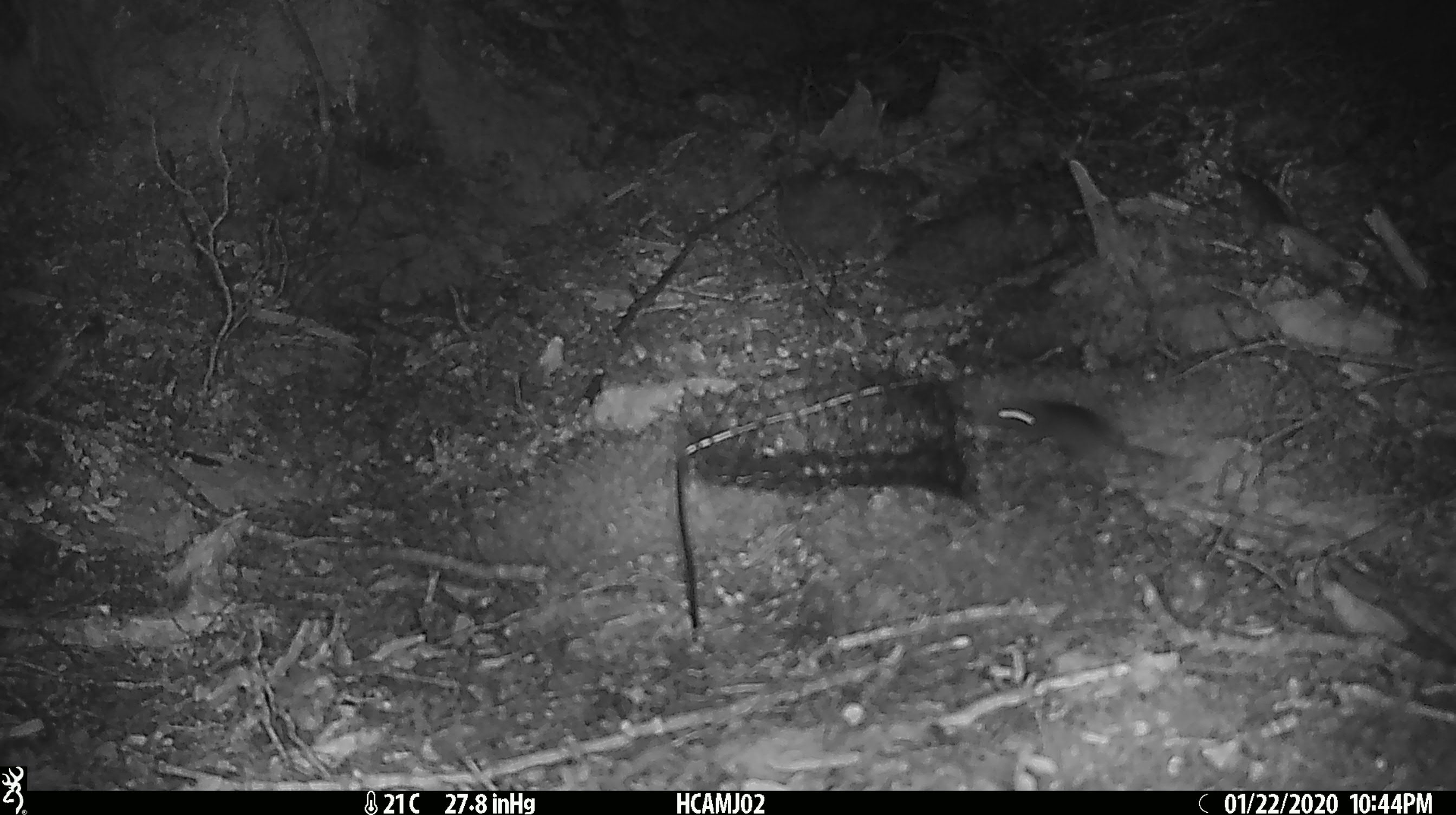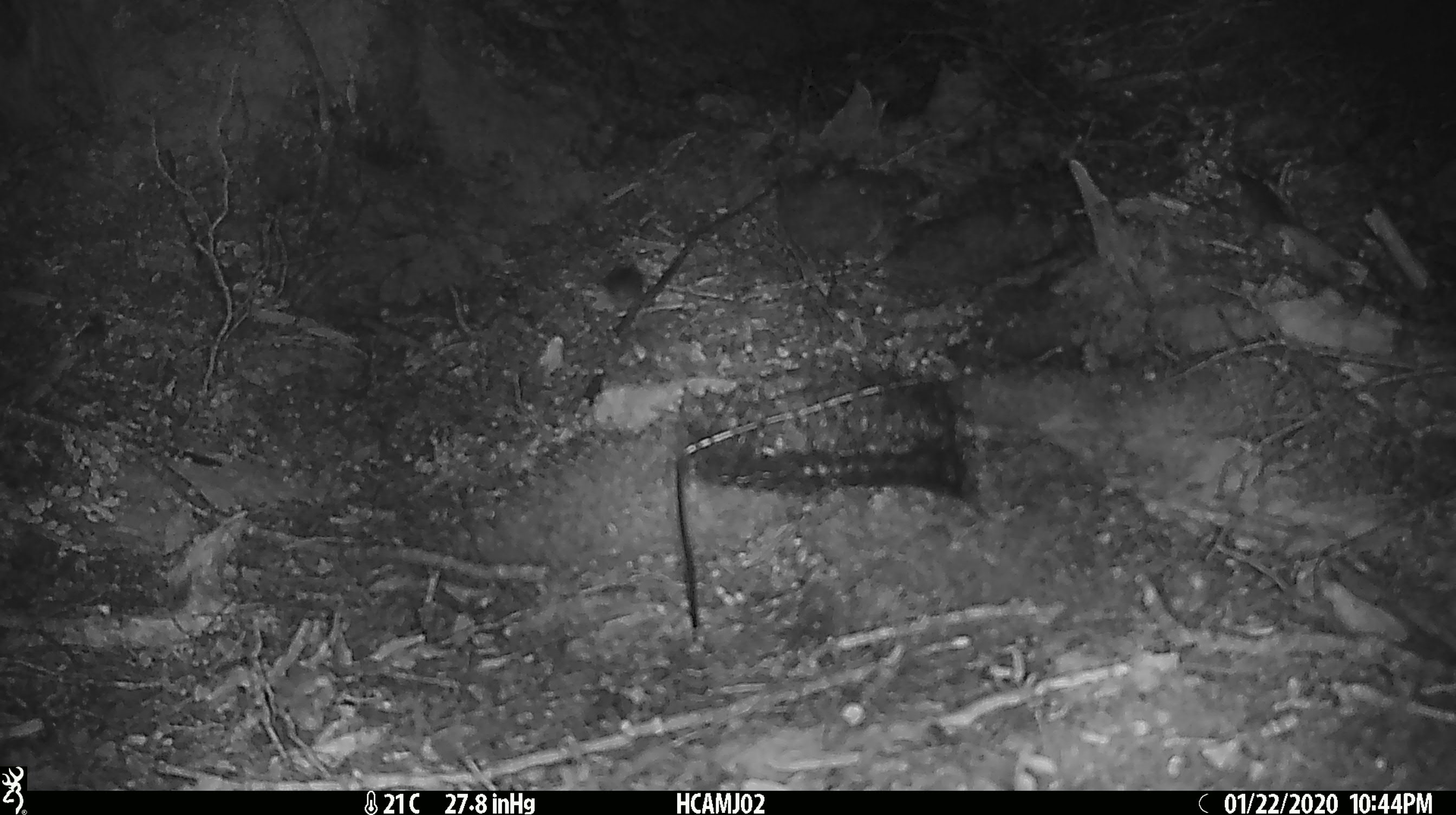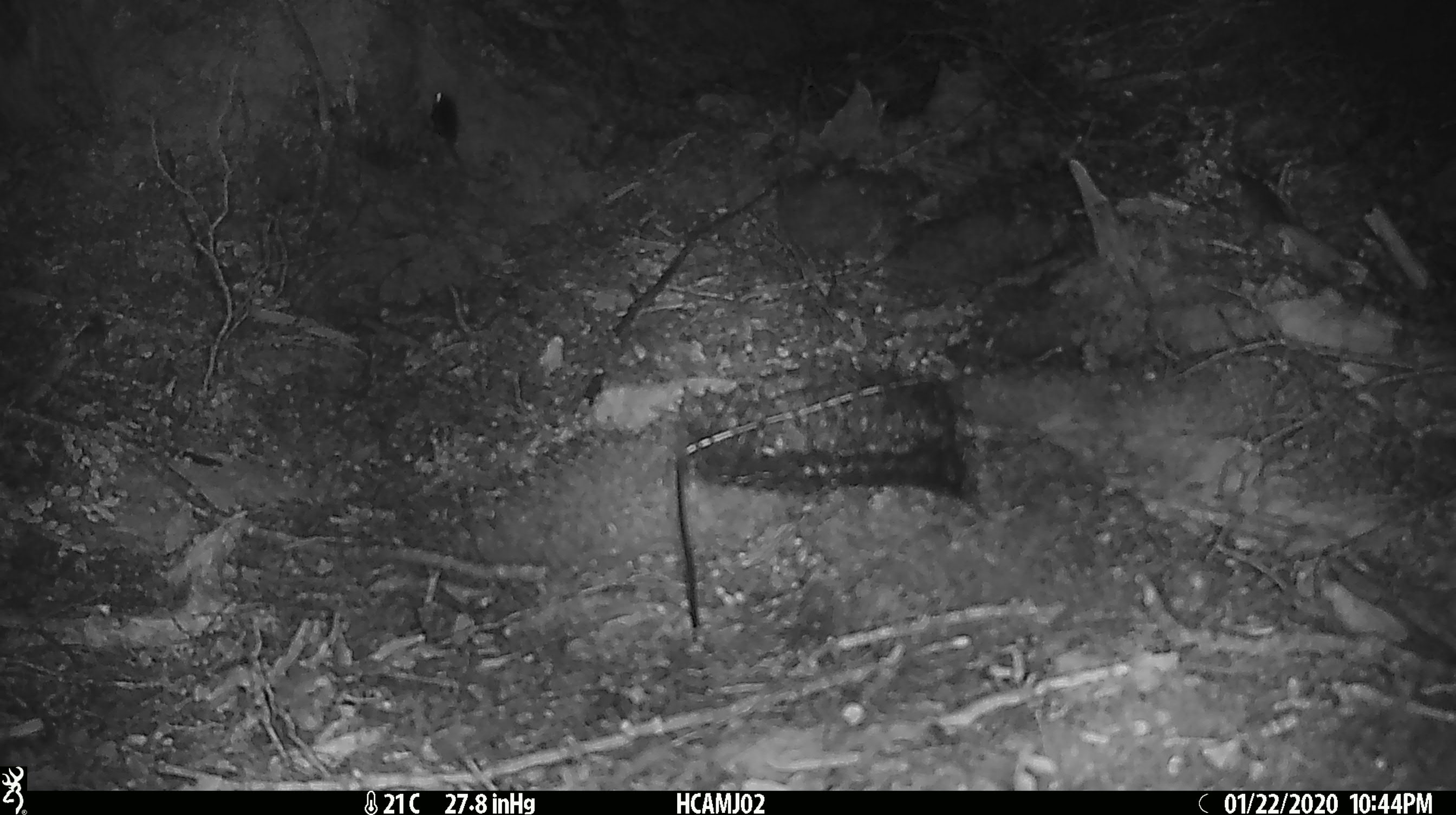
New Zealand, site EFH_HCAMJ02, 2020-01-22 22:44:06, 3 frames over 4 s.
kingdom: Animalia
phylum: Chordata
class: Mammalia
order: Rodentia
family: Muridae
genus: Mus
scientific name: Mus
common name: mouse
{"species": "mouse (Mus)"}